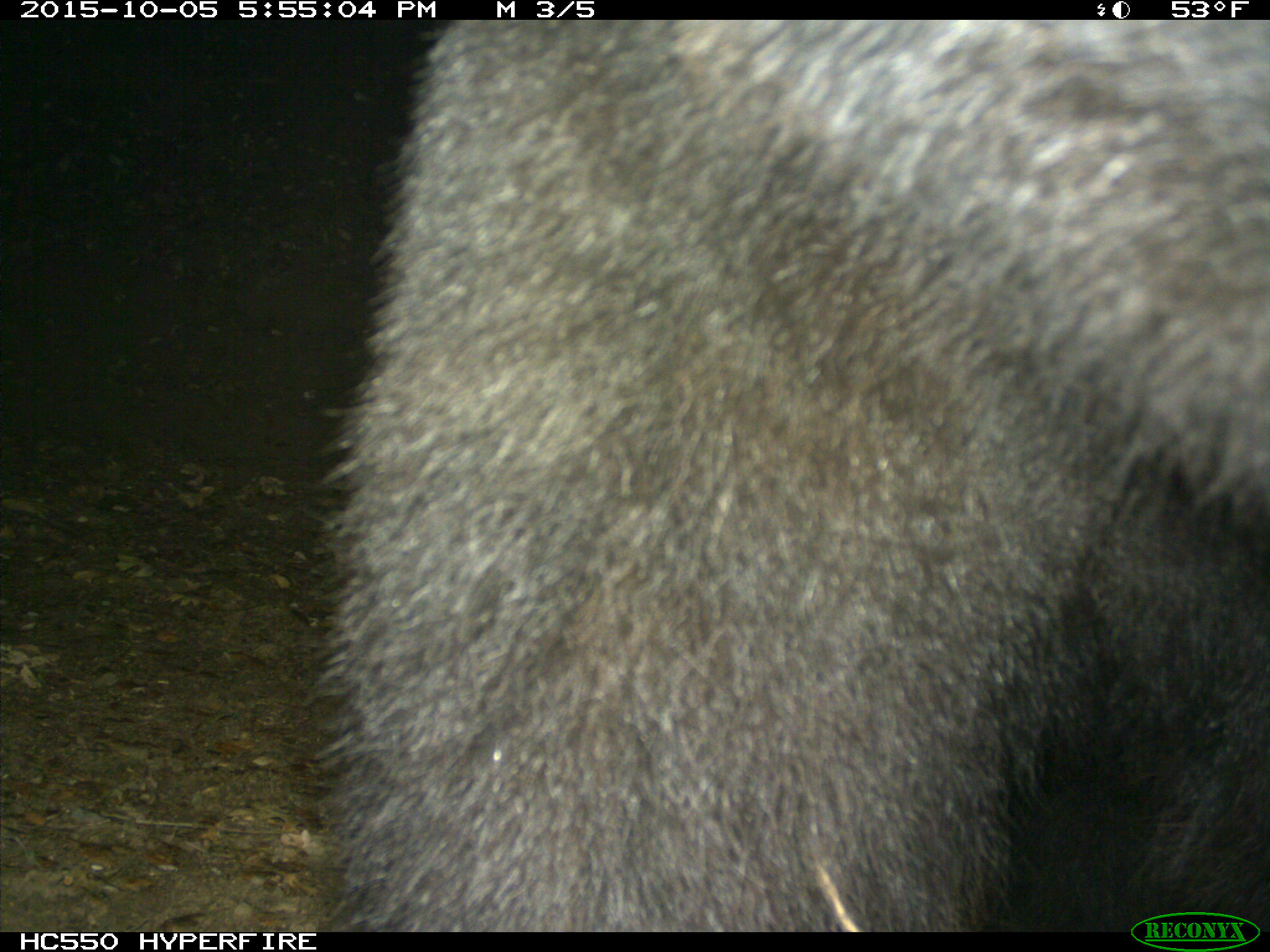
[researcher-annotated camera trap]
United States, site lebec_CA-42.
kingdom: Animalia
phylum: Chordata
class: Mammalia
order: Carnivora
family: Ursidae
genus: Ursus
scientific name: Ursus americanus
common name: american black bear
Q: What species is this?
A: Ursus americanus (american black bear).